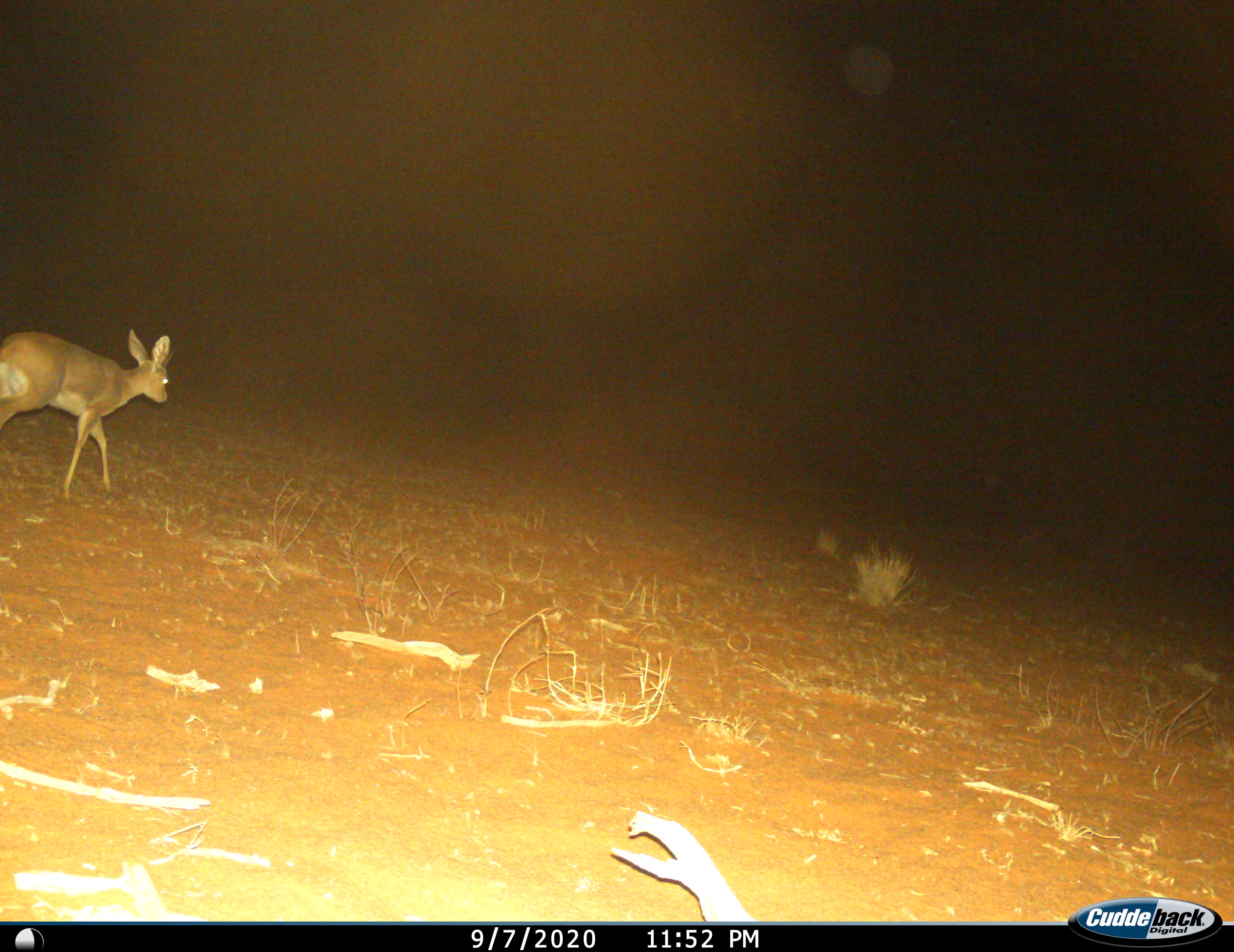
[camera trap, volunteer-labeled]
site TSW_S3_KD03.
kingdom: Animalia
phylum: Chordata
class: Mammalia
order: Artiodactyla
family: Bovidae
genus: Raphicerus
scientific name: Raphicerus campestris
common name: steenbok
Steenbok (Raphicerus campestris), count 1. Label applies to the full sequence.